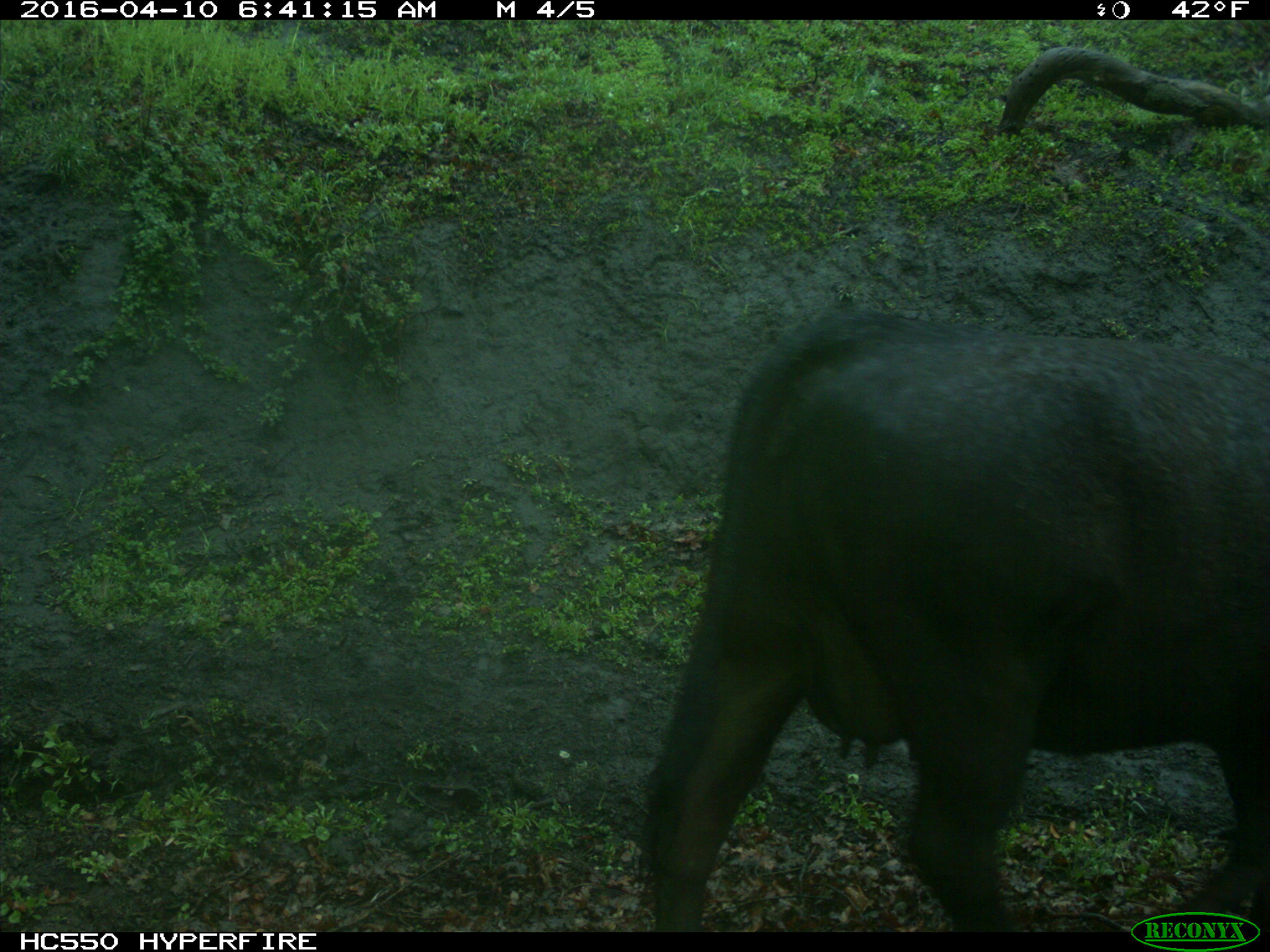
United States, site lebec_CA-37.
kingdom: Animalia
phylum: Chordata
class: Mammalia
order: Artiodactyla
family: Bovidae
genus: Bos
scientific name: Bos taurus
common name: domestic cow